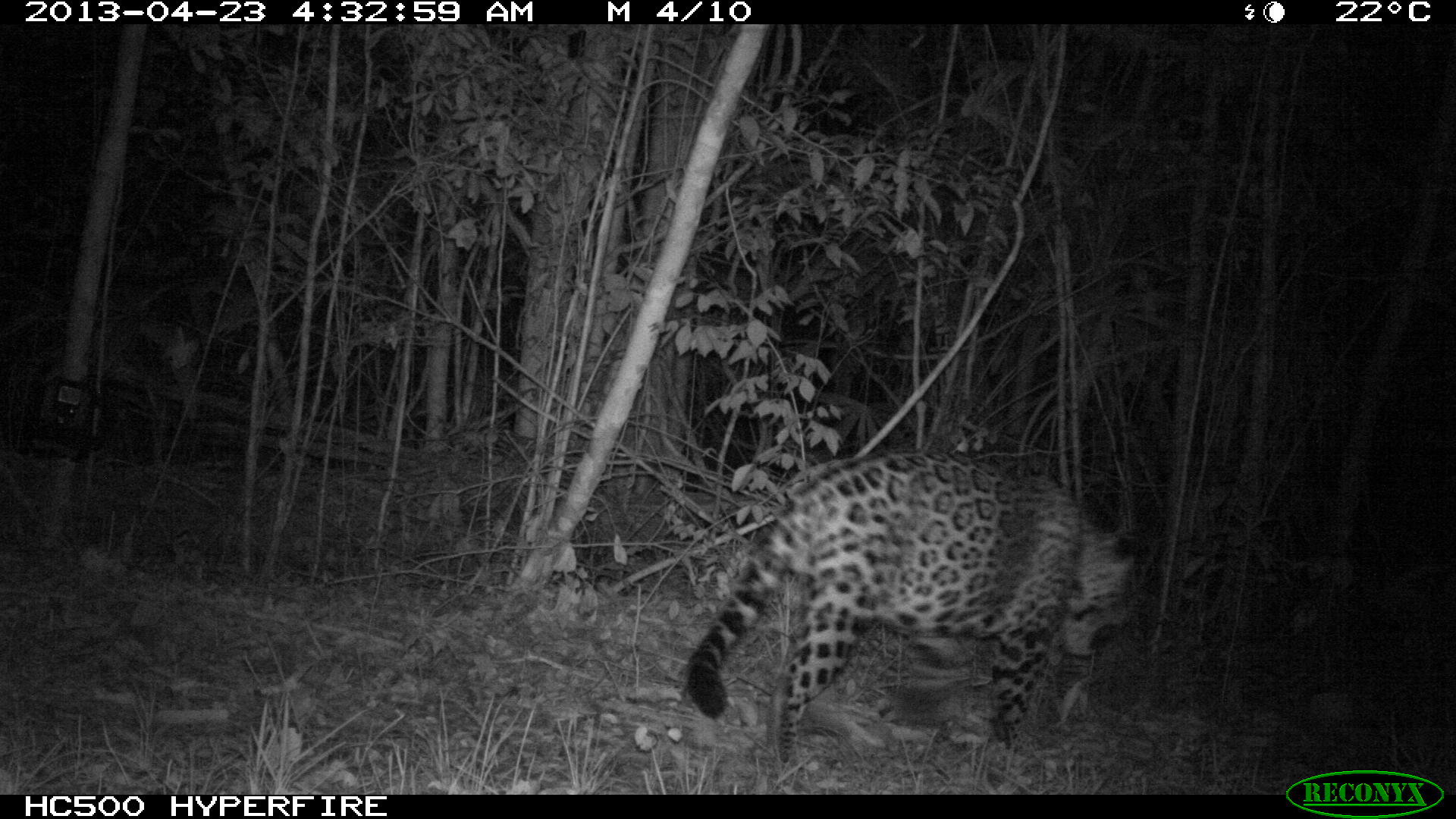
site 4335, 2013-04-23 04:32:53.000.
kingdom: Animalia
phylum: Chordata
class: Mammalia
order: Carnivora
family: Felidae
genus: Panthera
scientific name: Panthera onca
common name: jaguar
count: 1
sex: male